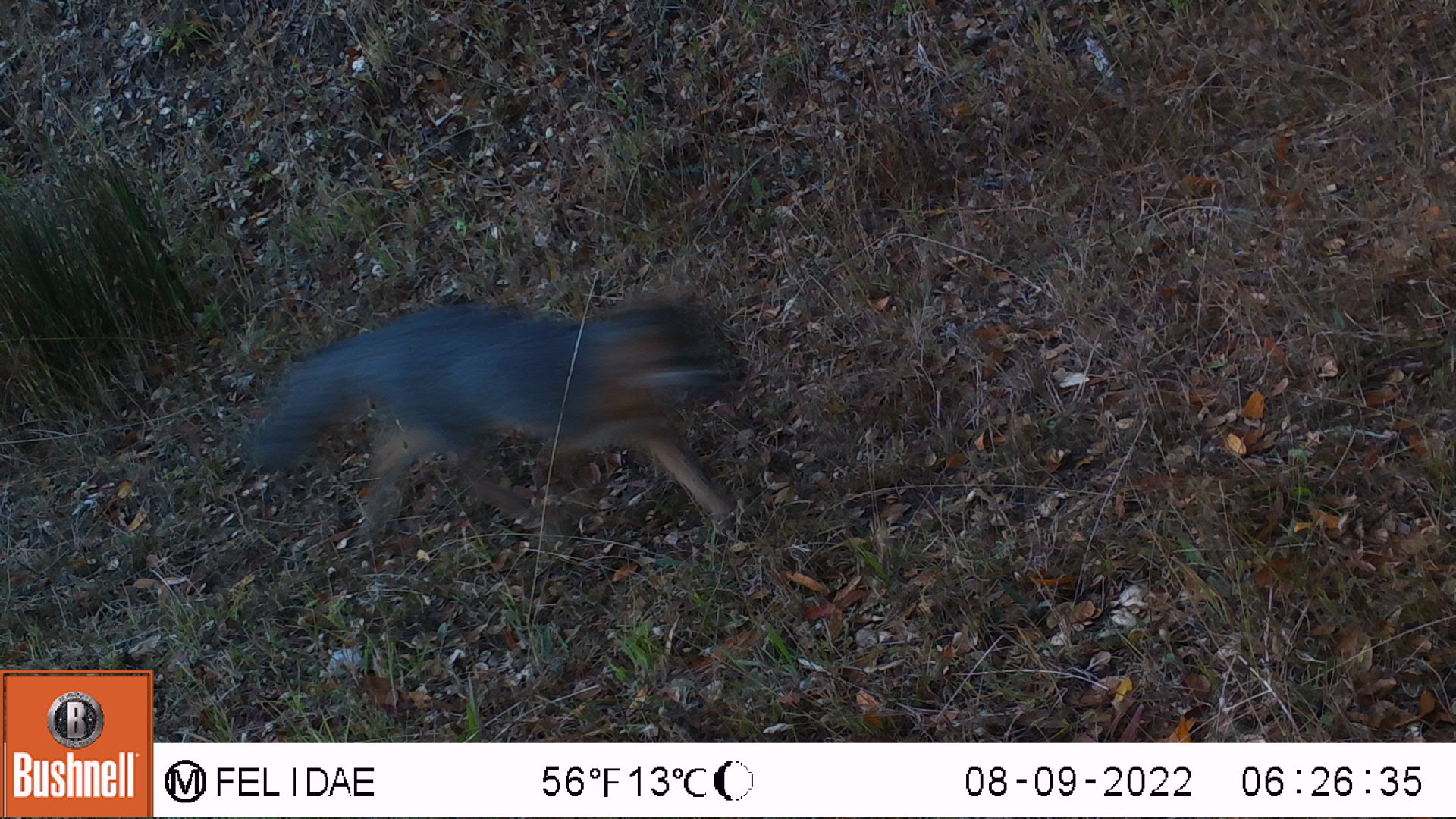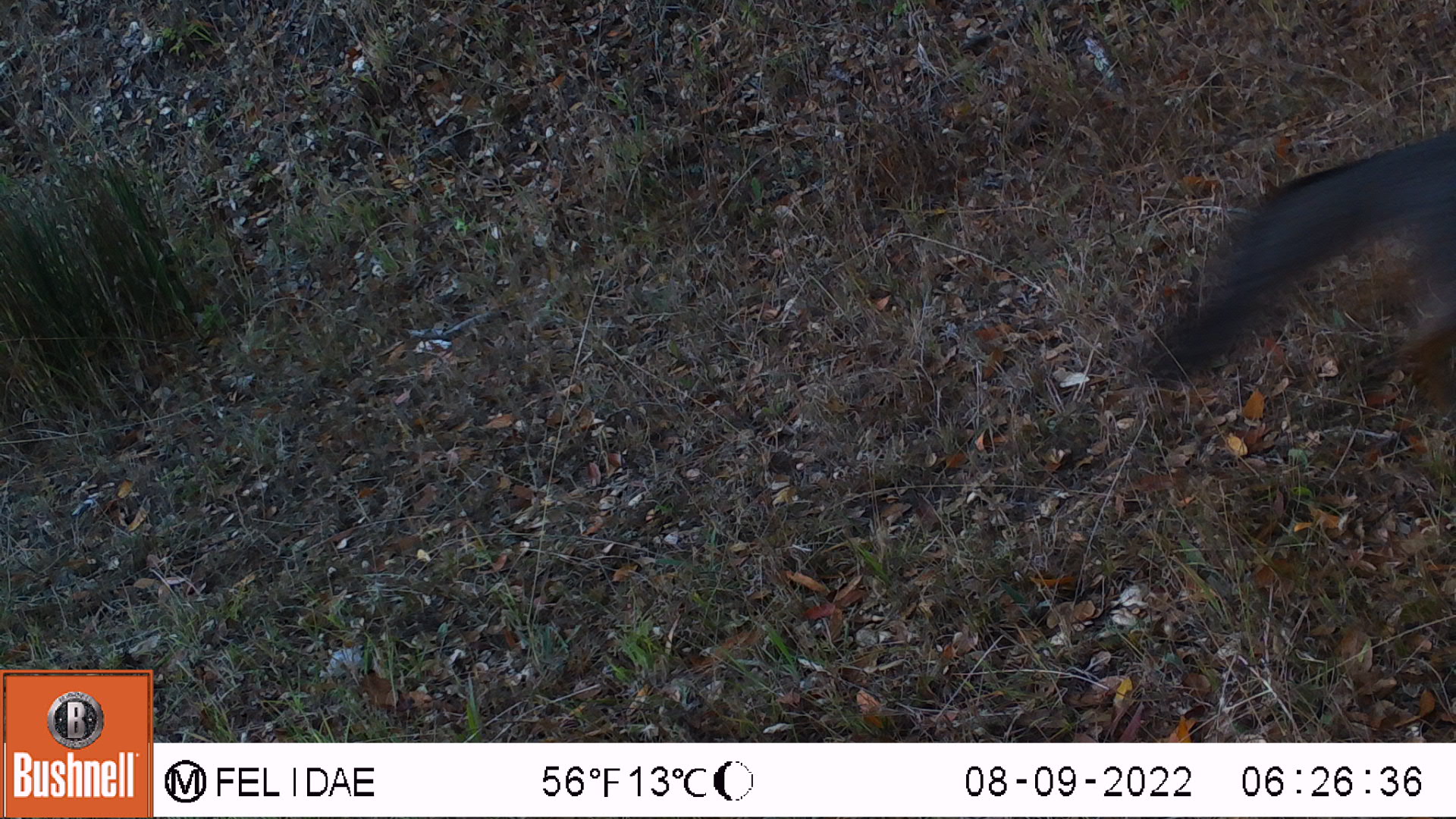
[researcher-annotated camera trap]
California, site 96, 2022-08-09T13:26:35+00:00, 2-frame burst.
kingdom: Animalia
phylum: Chordata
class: Mammalia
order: Carnivora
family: Canidae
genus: Urocyon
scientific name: Urocyon cinereoargenteus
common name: gray fox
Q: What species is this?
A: Gray fox (Urocyon cinereoargenteus).